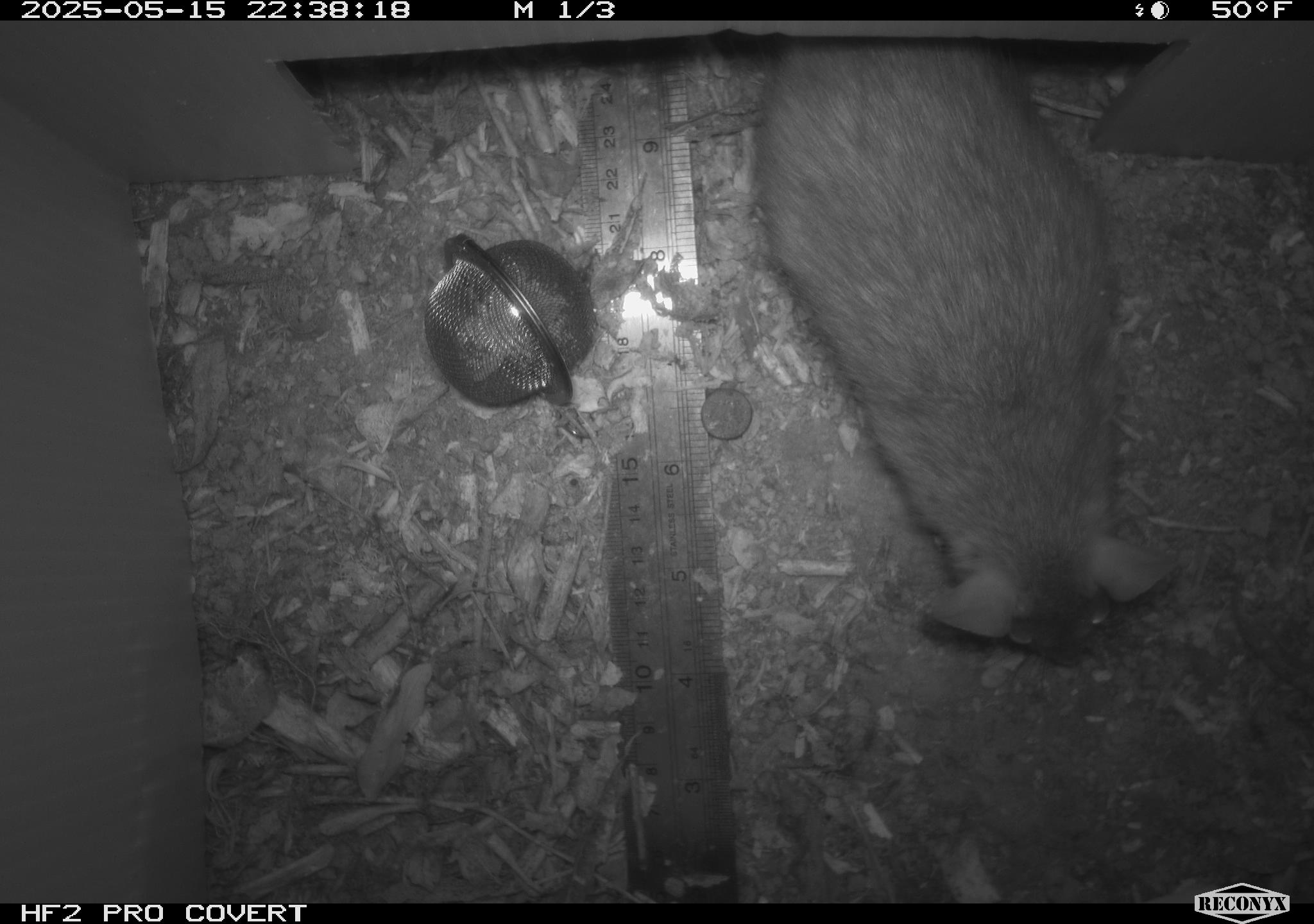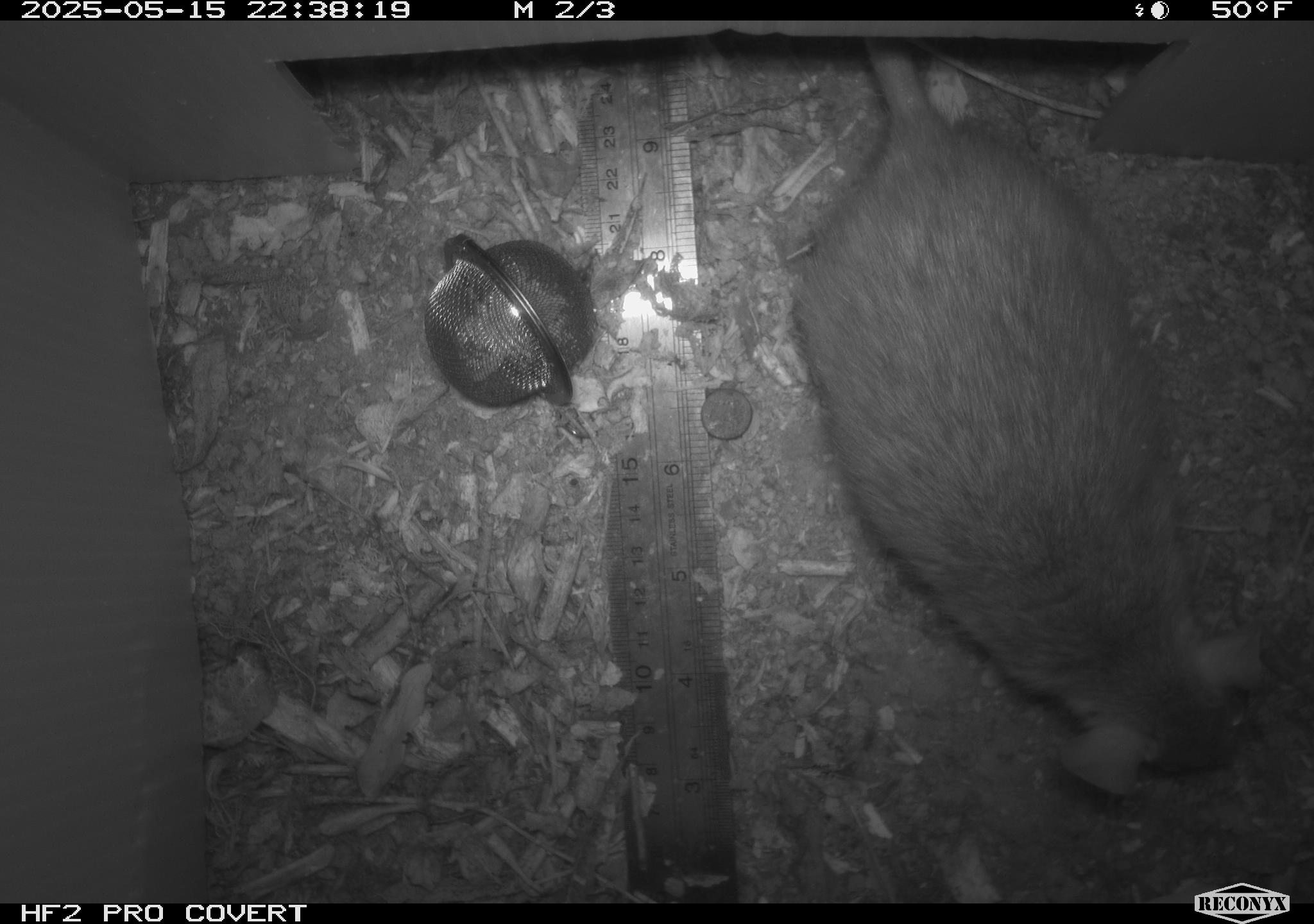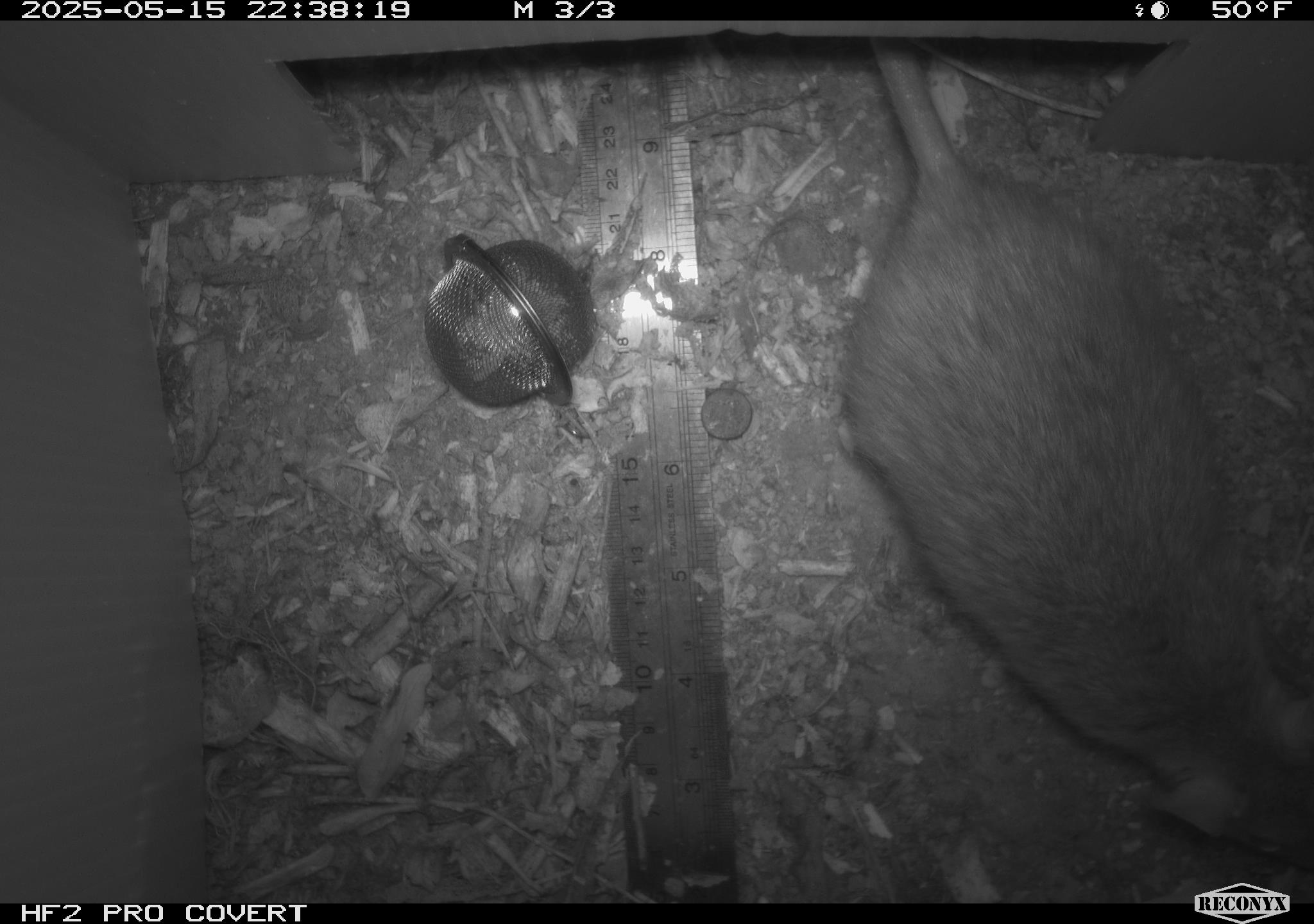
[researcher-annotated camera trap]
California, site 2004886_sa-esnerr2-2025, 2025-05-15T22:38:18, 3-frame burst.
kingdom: Animalia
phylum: Chordata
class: Mammalia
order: Rodentia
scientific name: Rodentia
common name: rodent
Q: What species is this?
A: Rodent (Rodentia).